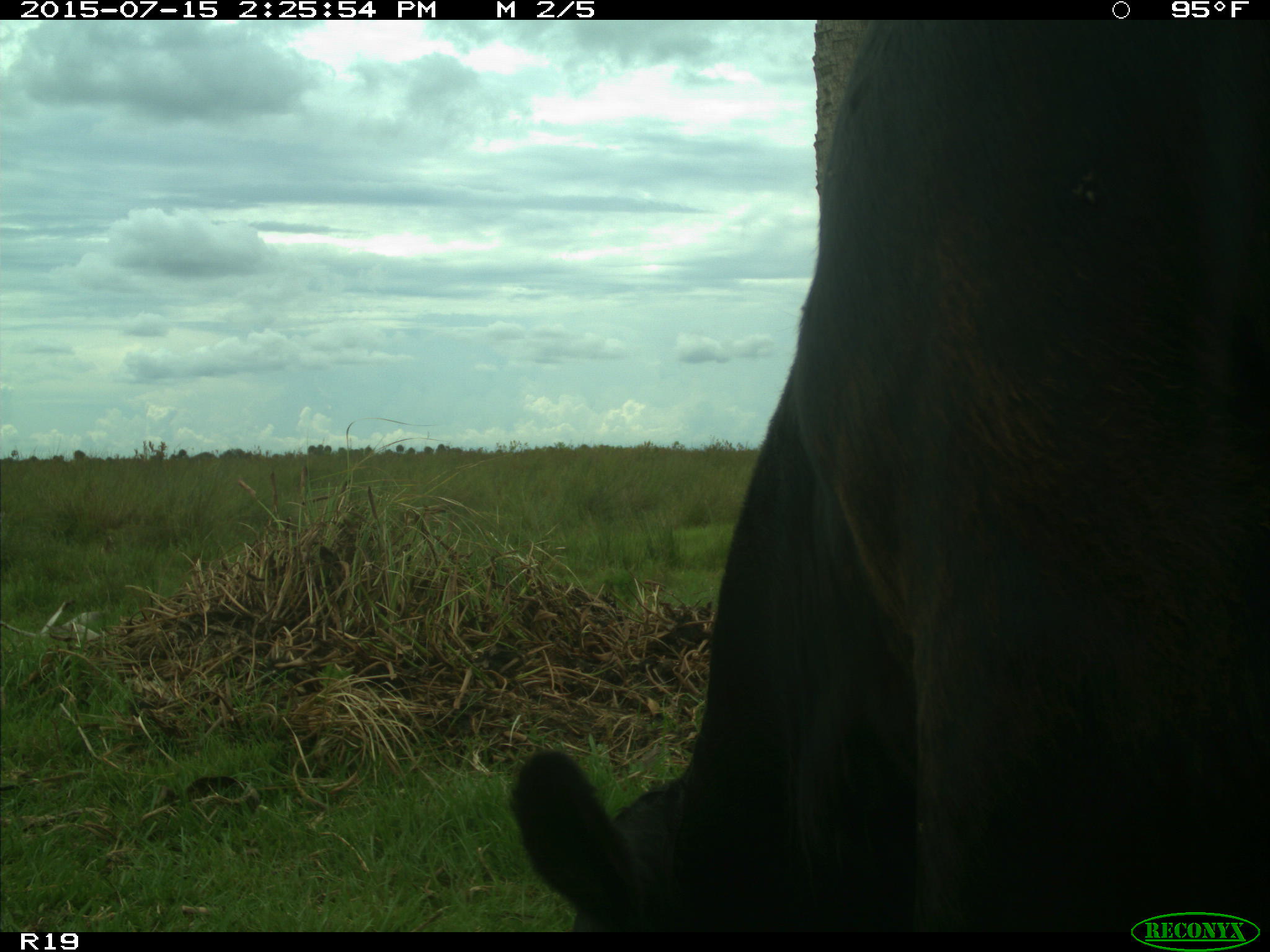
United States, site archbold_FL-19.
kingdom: Animalia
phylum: Chordata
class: Mammalia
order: Artiodactyla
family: Bovidae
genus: Bos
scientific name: Bos taurus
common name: domestic cow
Bos taurus (domestic cow).